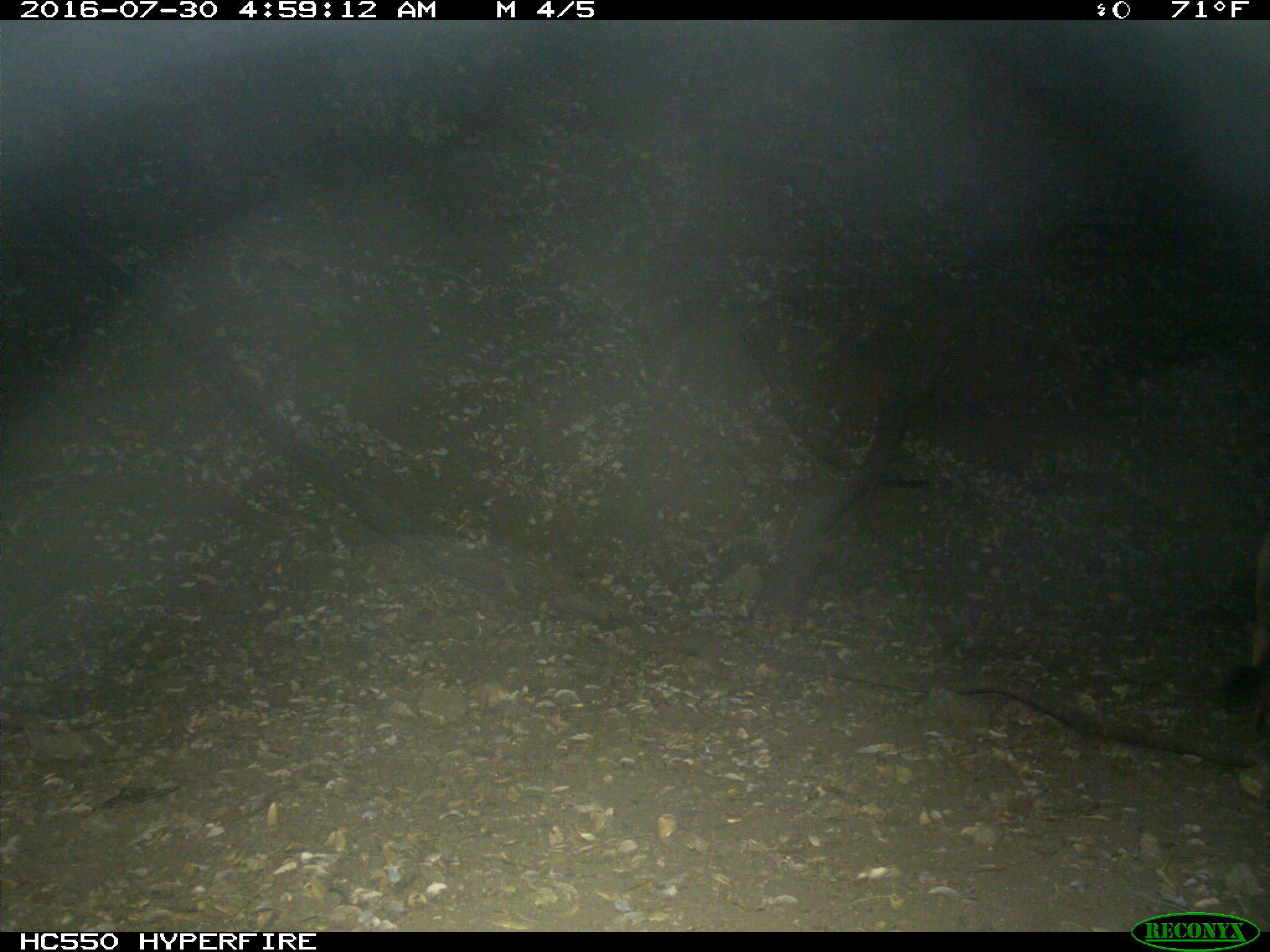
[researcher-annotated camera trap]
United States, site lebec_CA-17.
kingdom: Animalia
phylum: Chordata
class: Mammalia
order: Carnivora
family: Felidae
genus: Puma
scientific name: Puma concolor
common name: mountain lion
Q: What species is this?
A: Puma concolor (mountain lion).